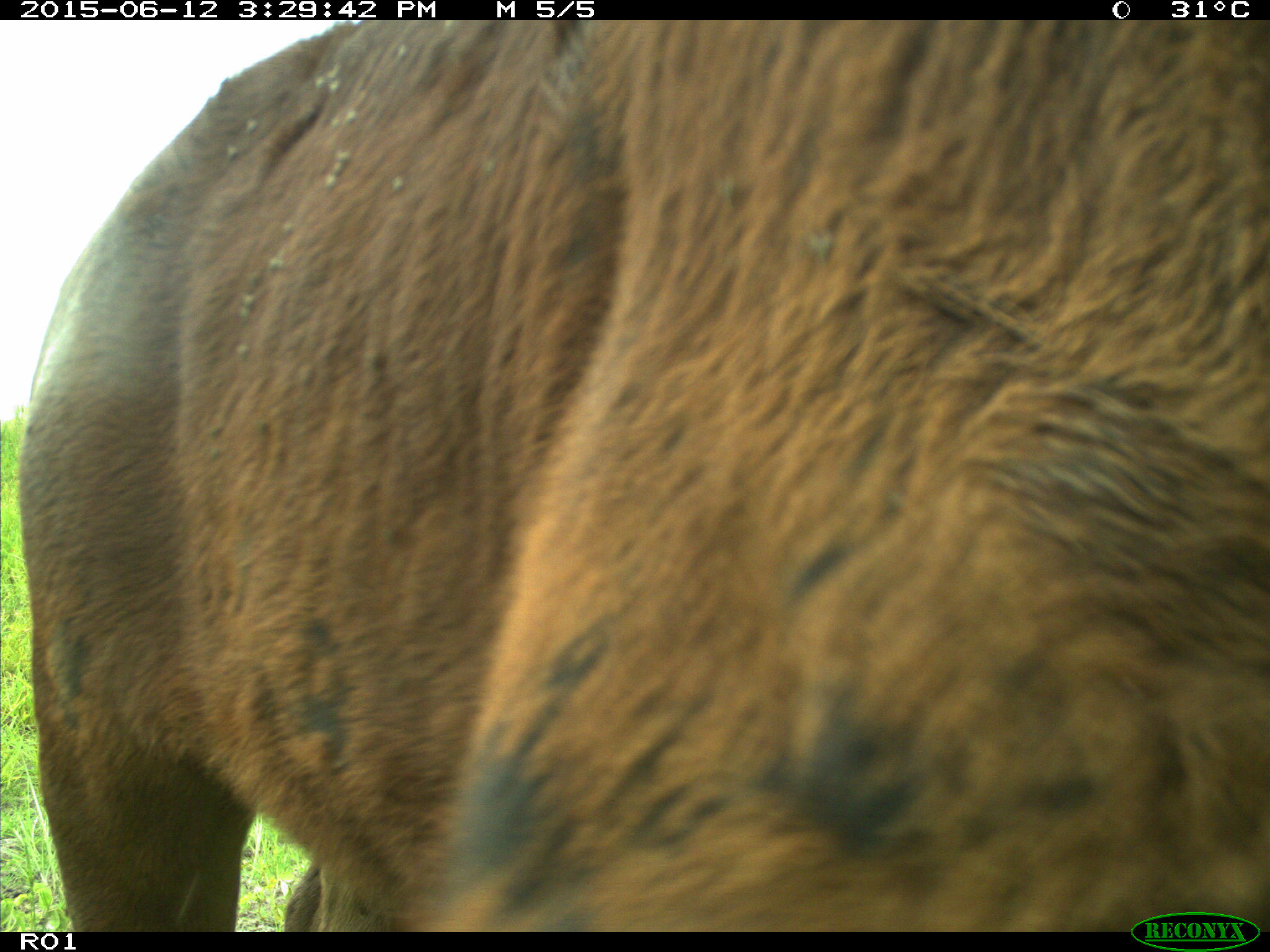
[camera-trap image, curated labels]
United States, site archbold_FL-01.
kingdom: Animalia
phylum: Chordata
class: Mammalia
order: Artiodactyla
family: Bovidae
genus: Bos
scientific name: Bos taurus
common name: domestic cow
Bos taurus (domestic cow).